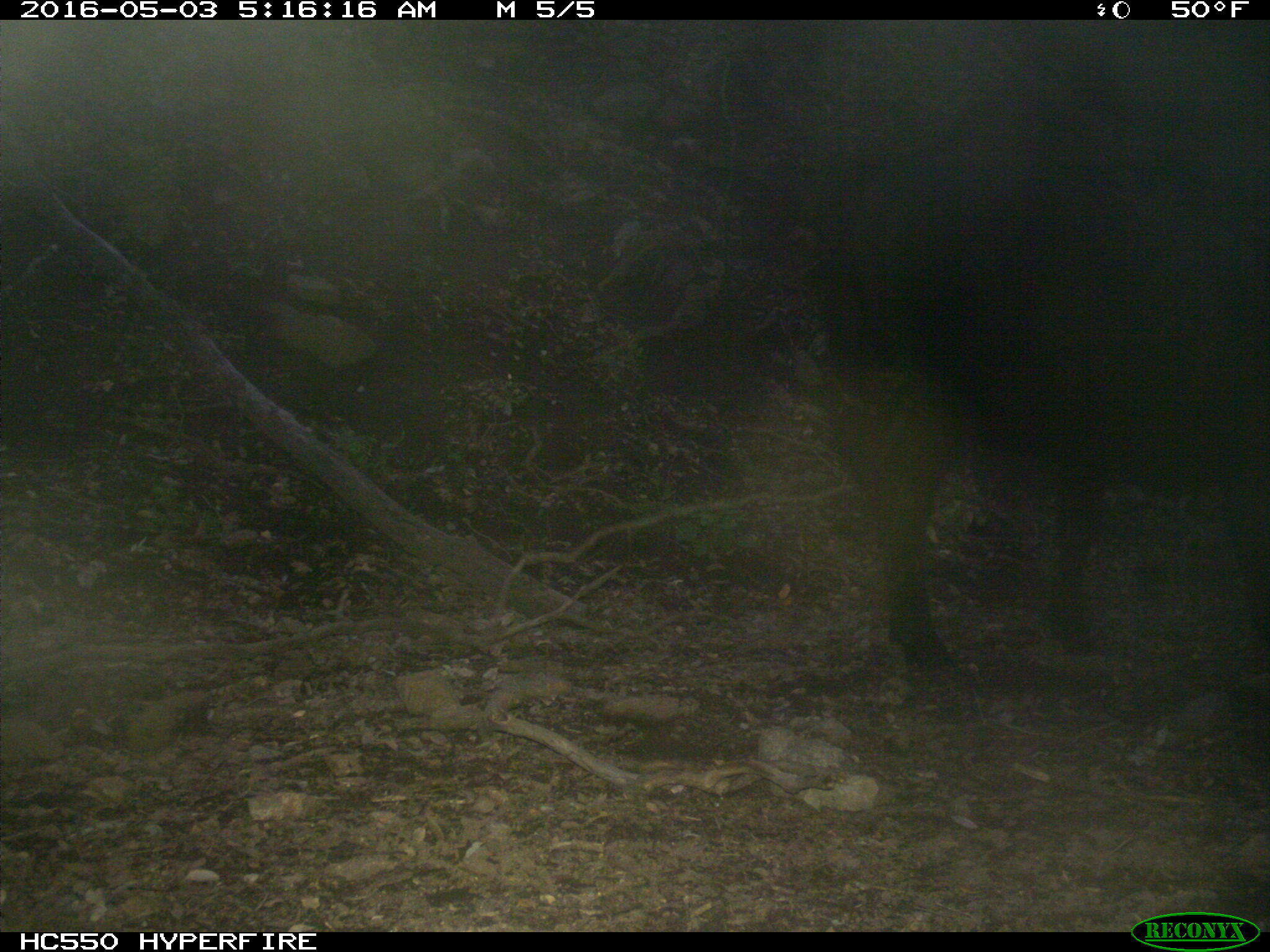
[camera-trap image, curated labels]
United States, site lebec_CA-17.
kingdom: Animalia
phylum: Chordata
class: Mammalia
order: Artiodactyla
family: Bovidae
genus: Bos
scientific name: Bos taurus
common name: domestic cow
Bos taurus (domestic cow).